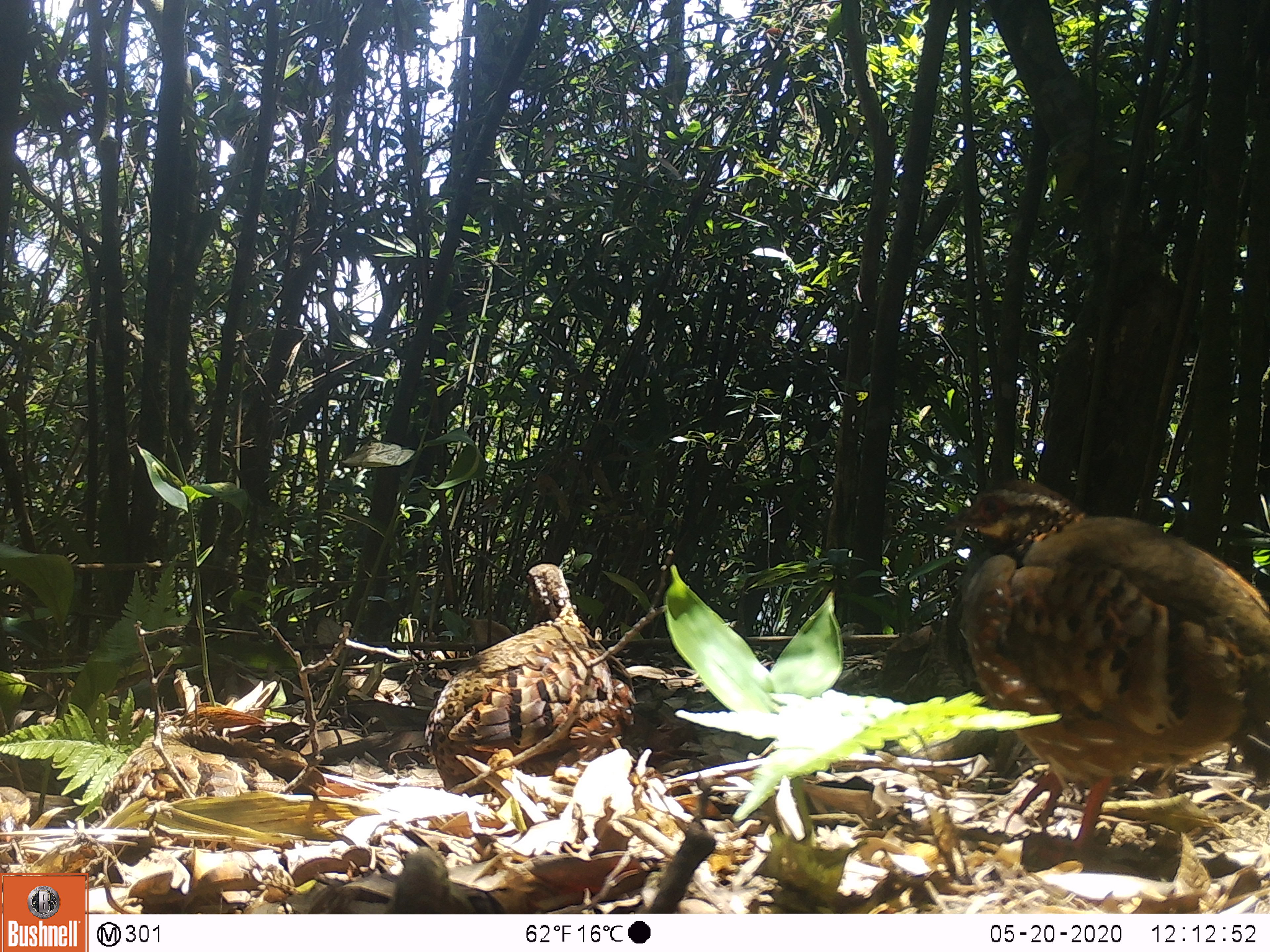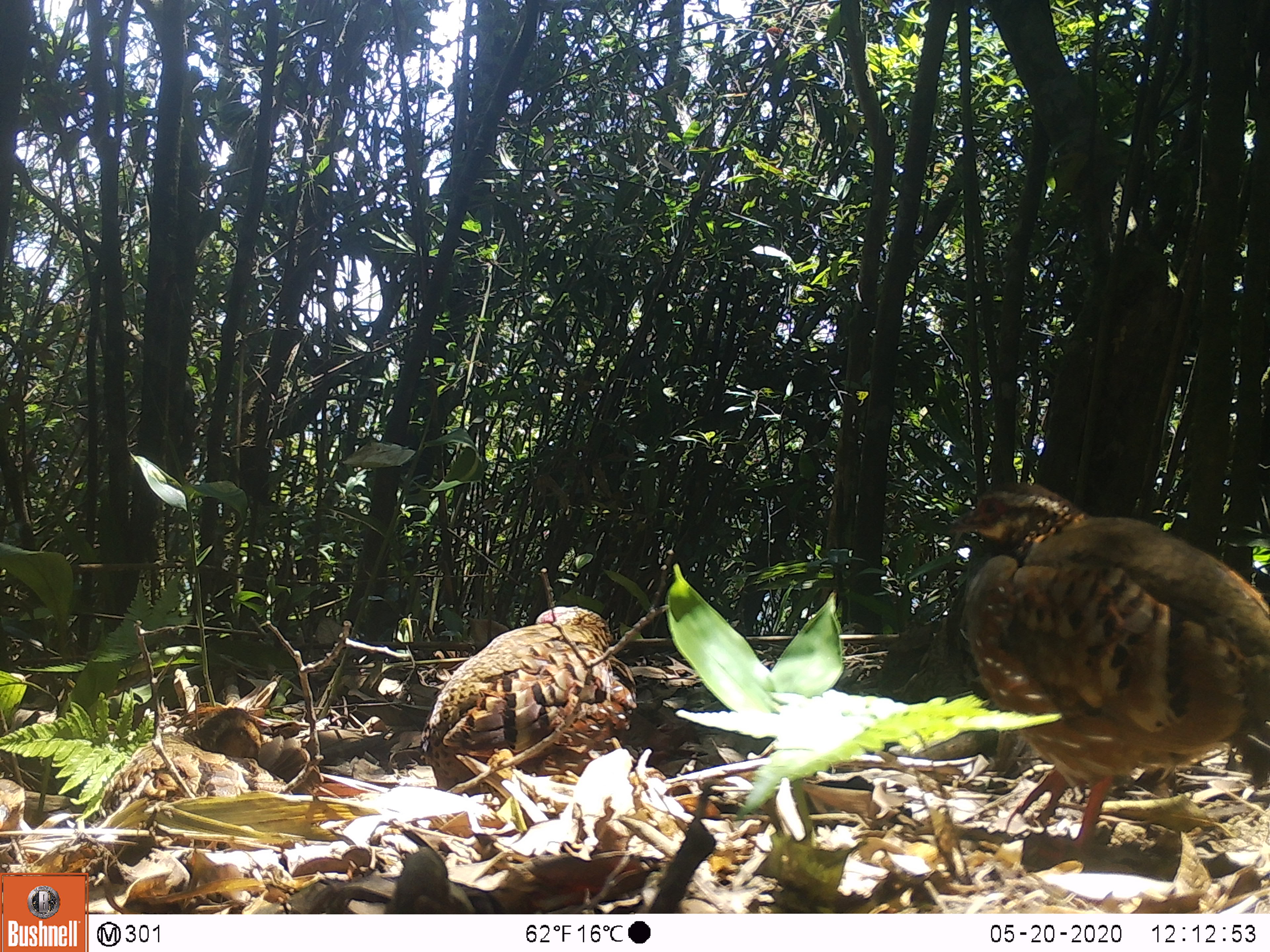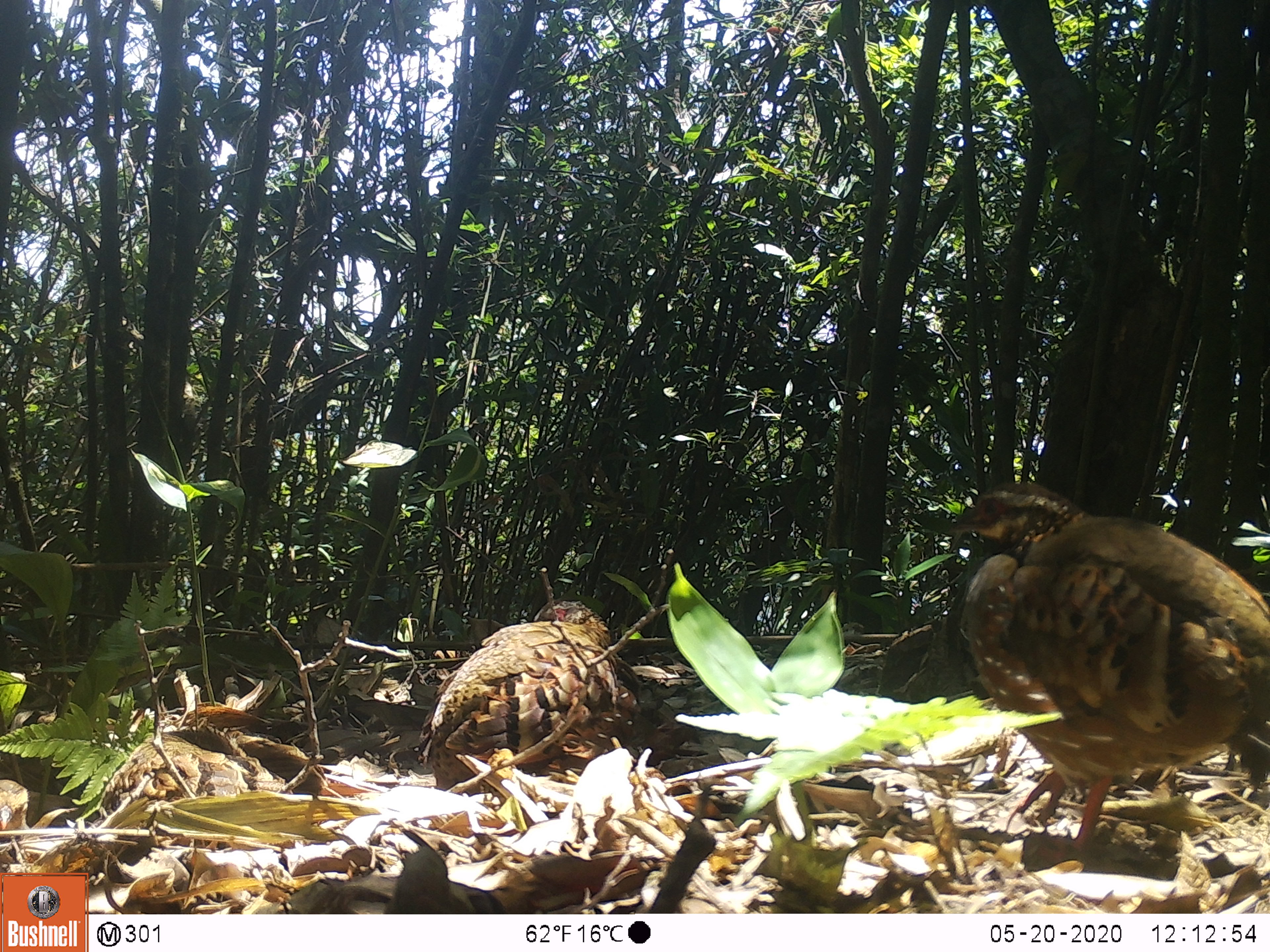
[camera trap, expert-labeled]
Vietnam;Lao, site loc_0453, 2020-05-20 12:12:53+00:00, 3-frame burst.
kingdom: Animalia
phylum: Chordata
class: Aves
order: Galliformes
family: Phasianidae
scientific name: Phasianidae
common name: partridge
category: unidentified partridge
Unidentified partridge (partridge) (Phasianidae). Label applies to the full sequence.